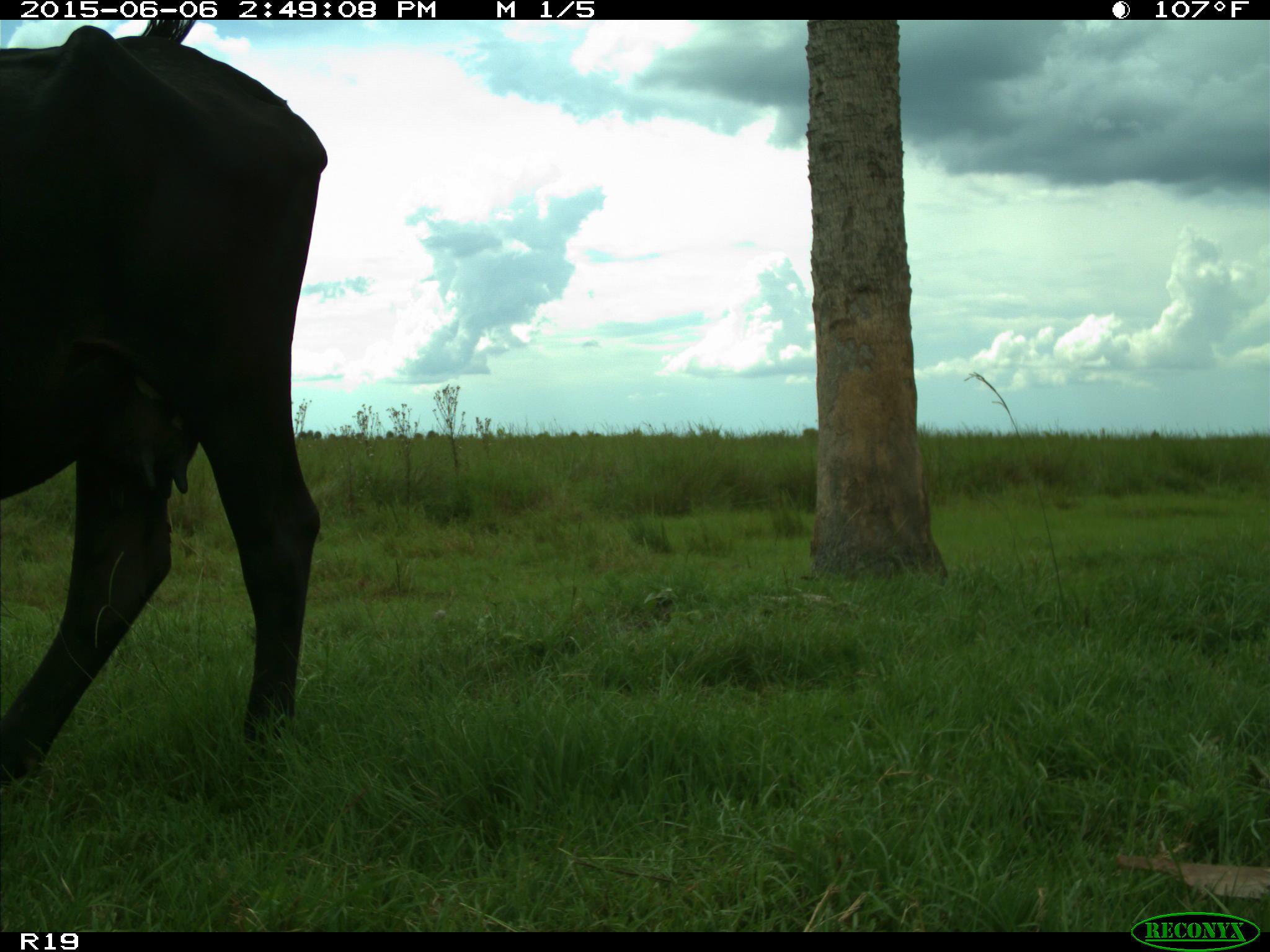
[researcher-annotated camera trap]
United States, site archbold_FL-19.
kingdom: Animalia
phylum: Chordata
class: Mammalia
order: Artiodactyla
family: Bovidae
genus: Bos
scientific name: Bos taurus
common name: domestic cow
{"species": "Bos taurus (domestic cow)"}